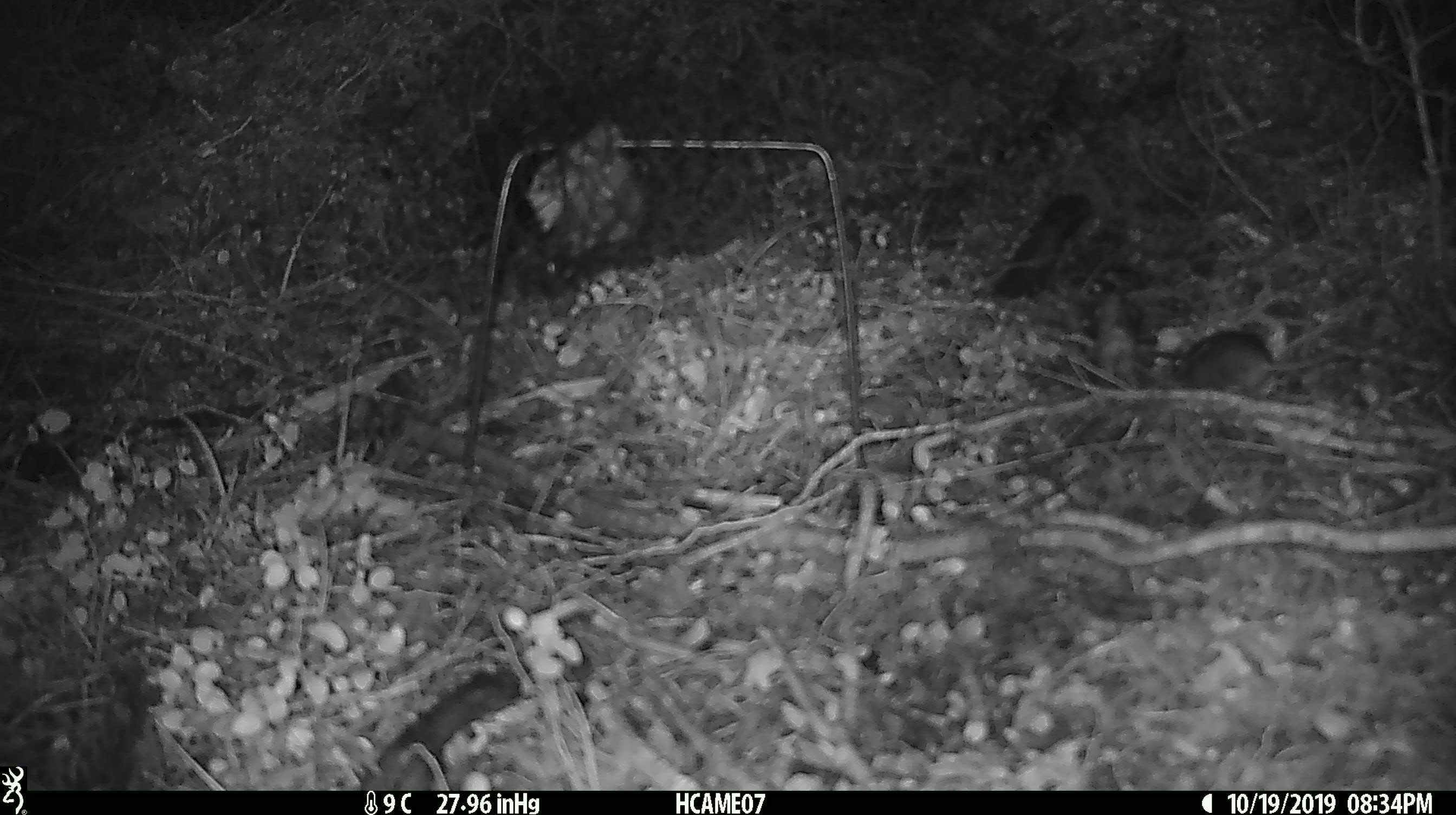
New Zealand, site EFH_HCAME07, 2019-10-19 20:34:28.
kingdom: Animalia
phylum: Chordata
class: Mammalia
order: Rodentia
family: Muridae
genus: Mus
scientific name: Mus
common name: mouse